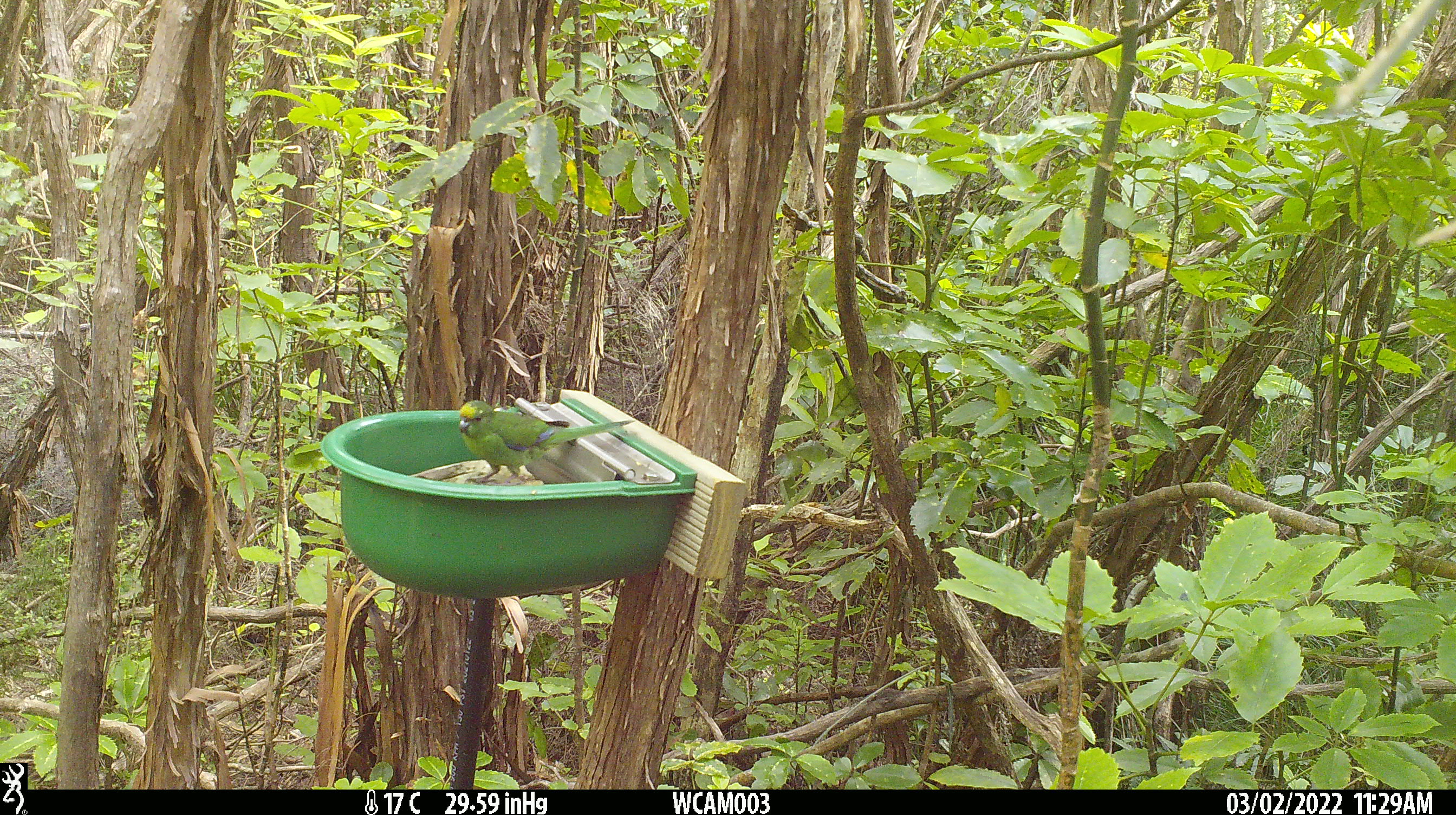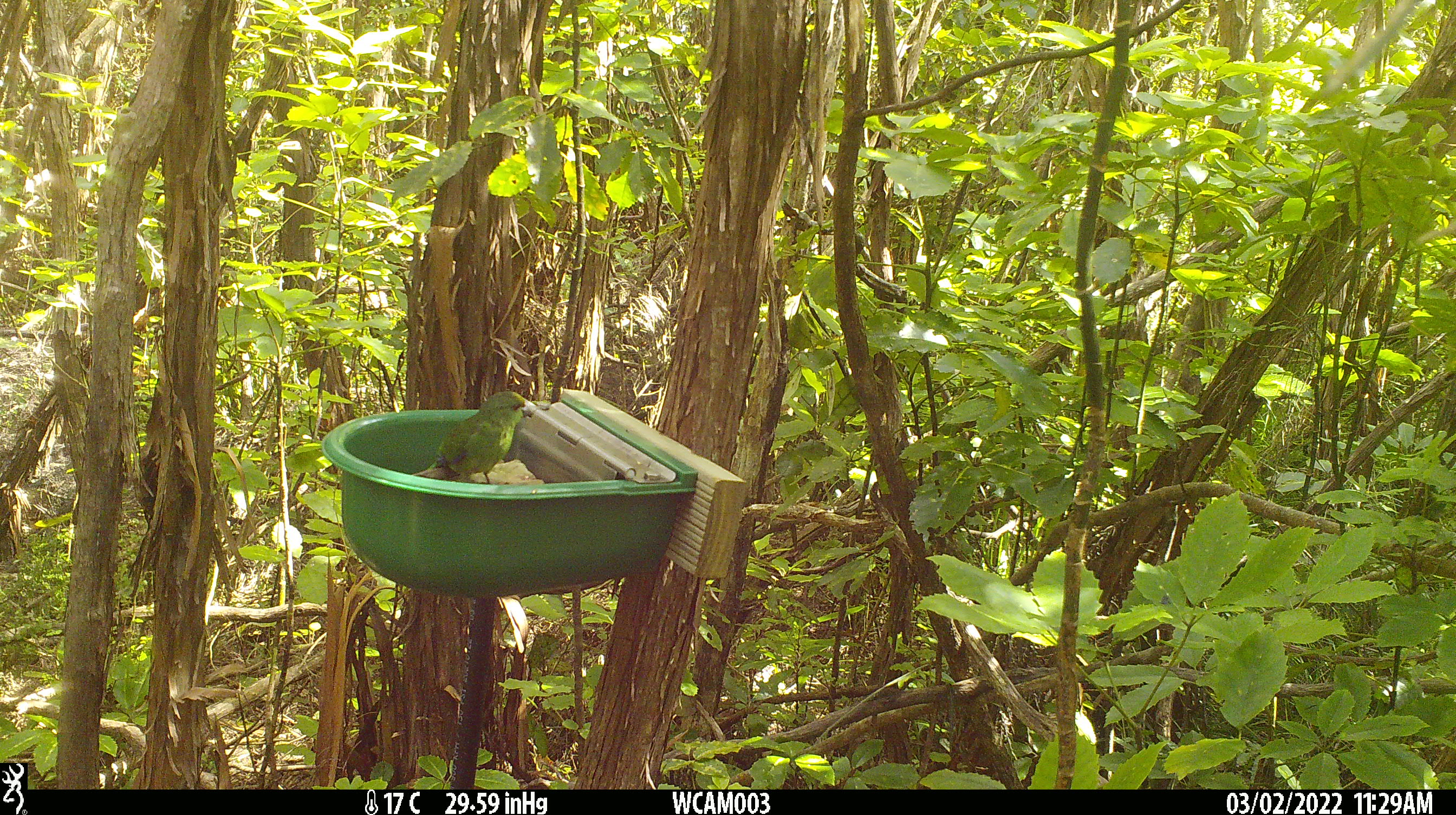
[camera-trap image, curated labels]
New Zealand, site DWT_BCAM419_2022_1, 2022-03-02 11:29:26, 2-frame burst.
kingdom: Animalia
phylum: Chordata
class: Aves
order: Psittaciformes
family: Psittaculidae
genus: Cyanoramphus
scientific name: Cyanoramphus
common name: parakeet